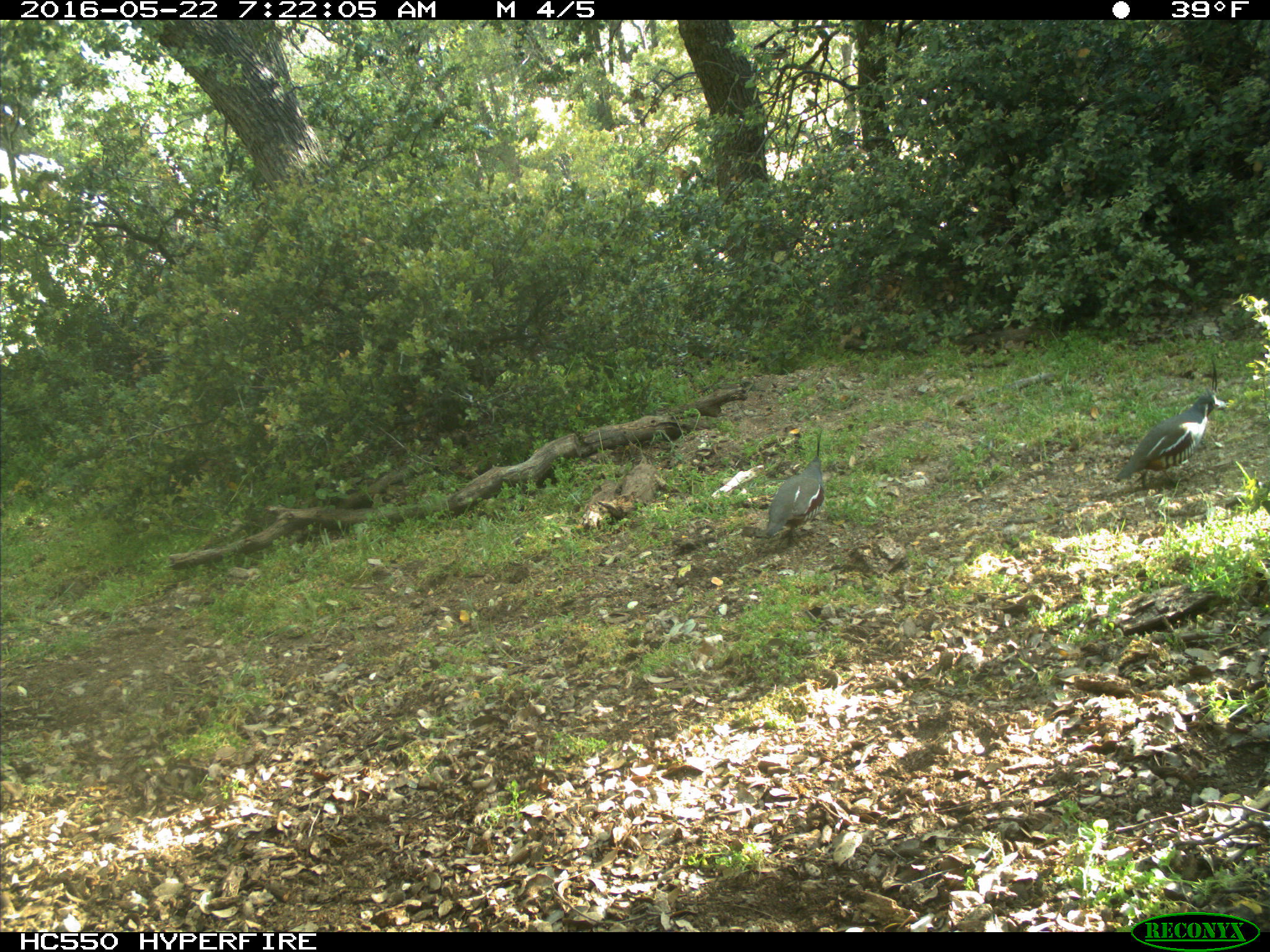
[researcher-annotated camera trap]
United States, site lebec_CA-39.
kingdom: Animalia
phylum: Chordata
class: Aves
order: Galliformes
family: Odontophoridae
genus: Callipepla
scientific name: Callipepla californica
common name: california quail